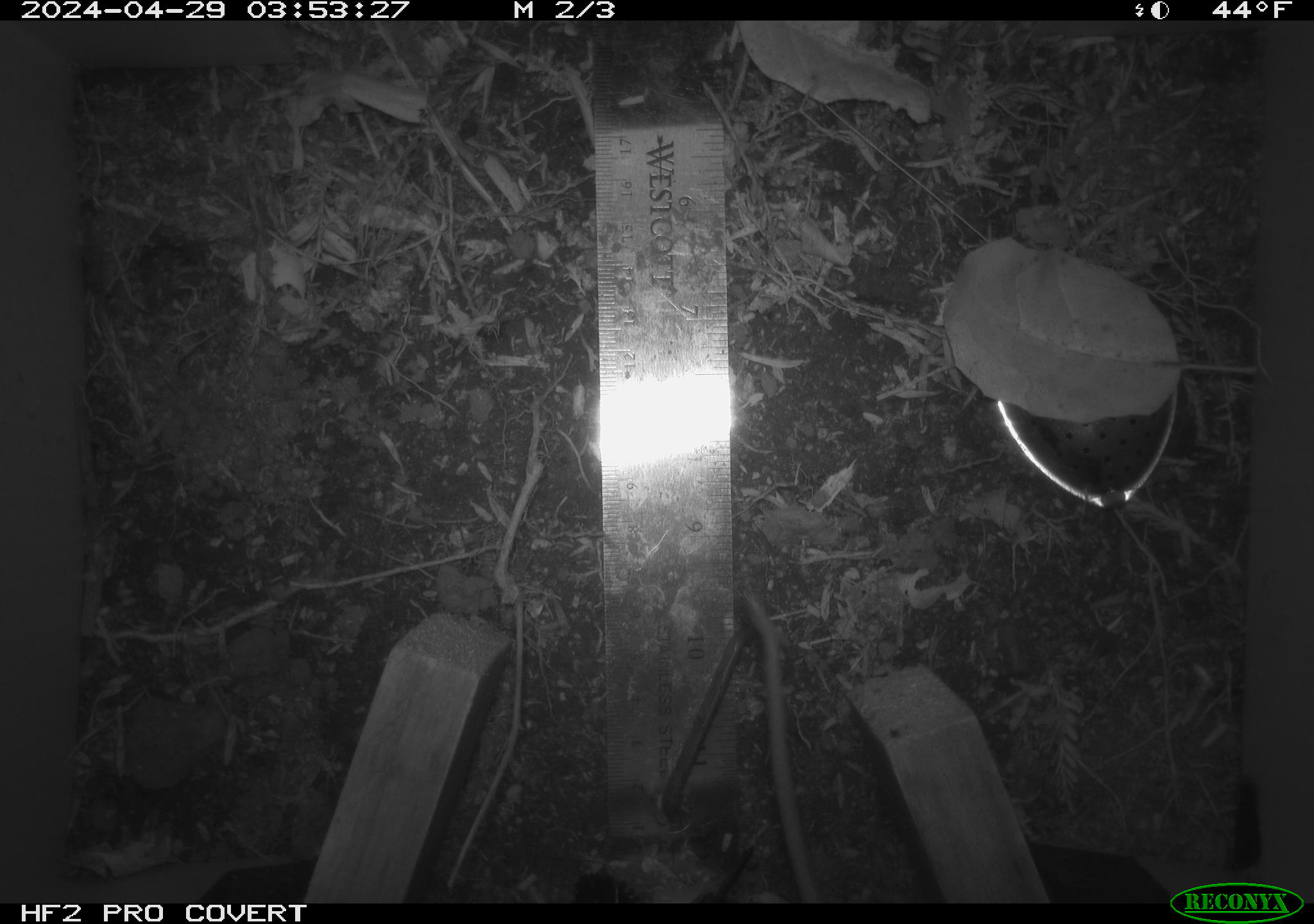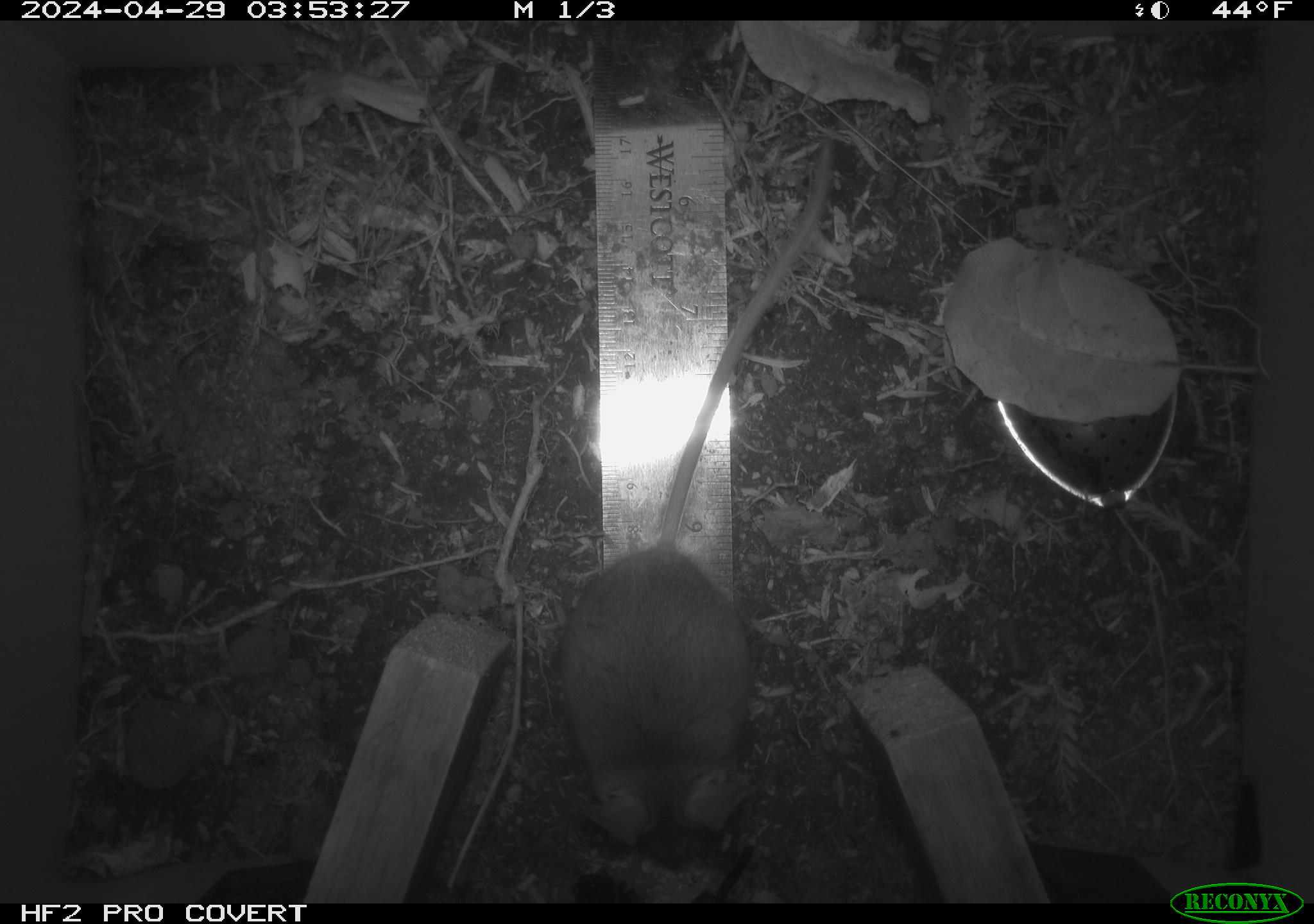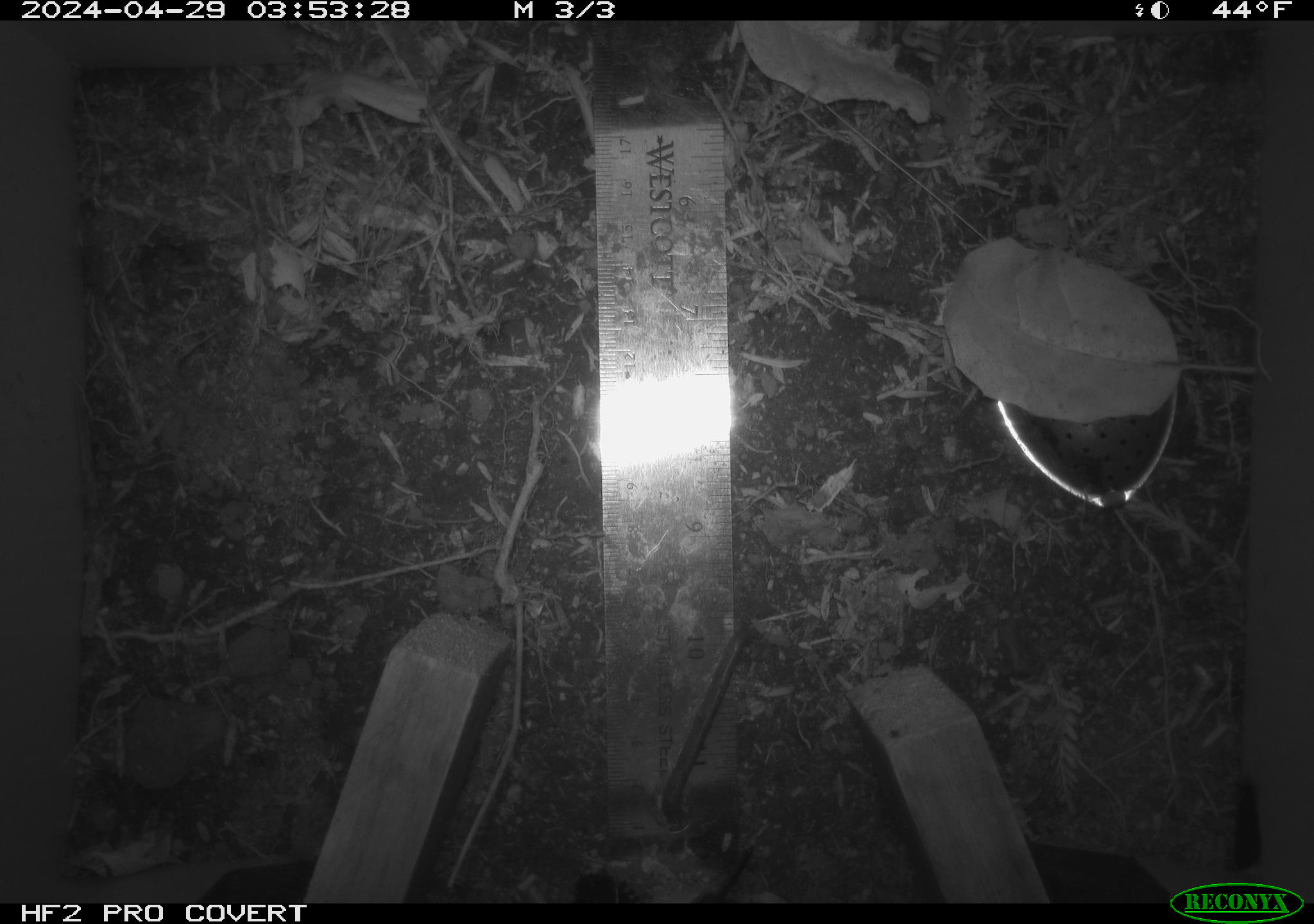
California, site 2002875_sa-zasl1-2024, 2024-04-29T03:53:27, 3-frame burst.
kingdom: Animalia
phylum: Chordata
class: Mammalia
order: Rodentia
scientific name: Rodentia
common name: rodent